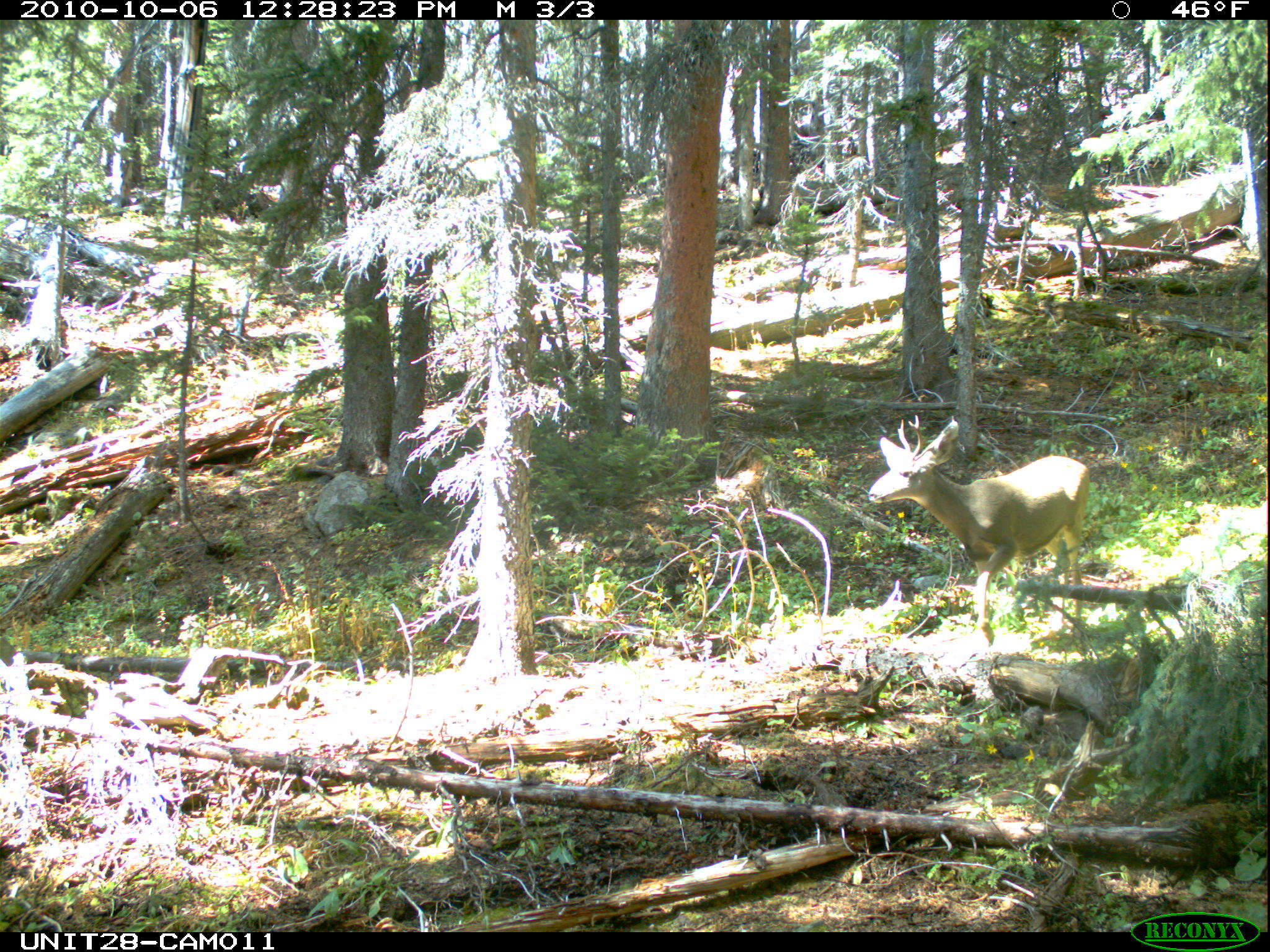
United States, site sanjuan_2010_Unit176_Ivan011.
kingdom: Animalia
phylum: Chordata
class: Mammalia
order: Artiodactyla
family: Cervidae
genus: Odocoileus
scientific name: Odocoileus hemionus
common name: mule deer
Odocoileus hemionus (mule deer).